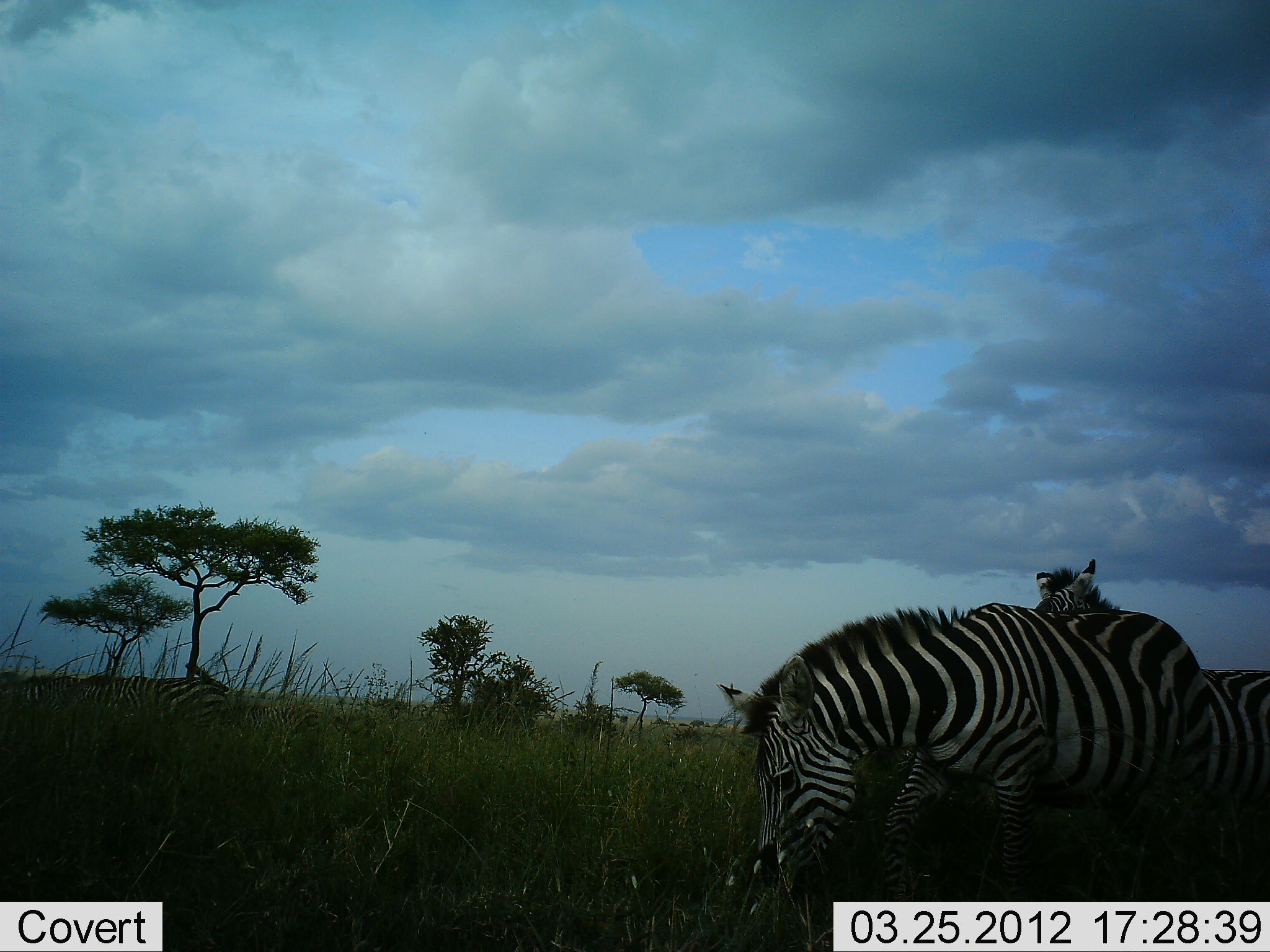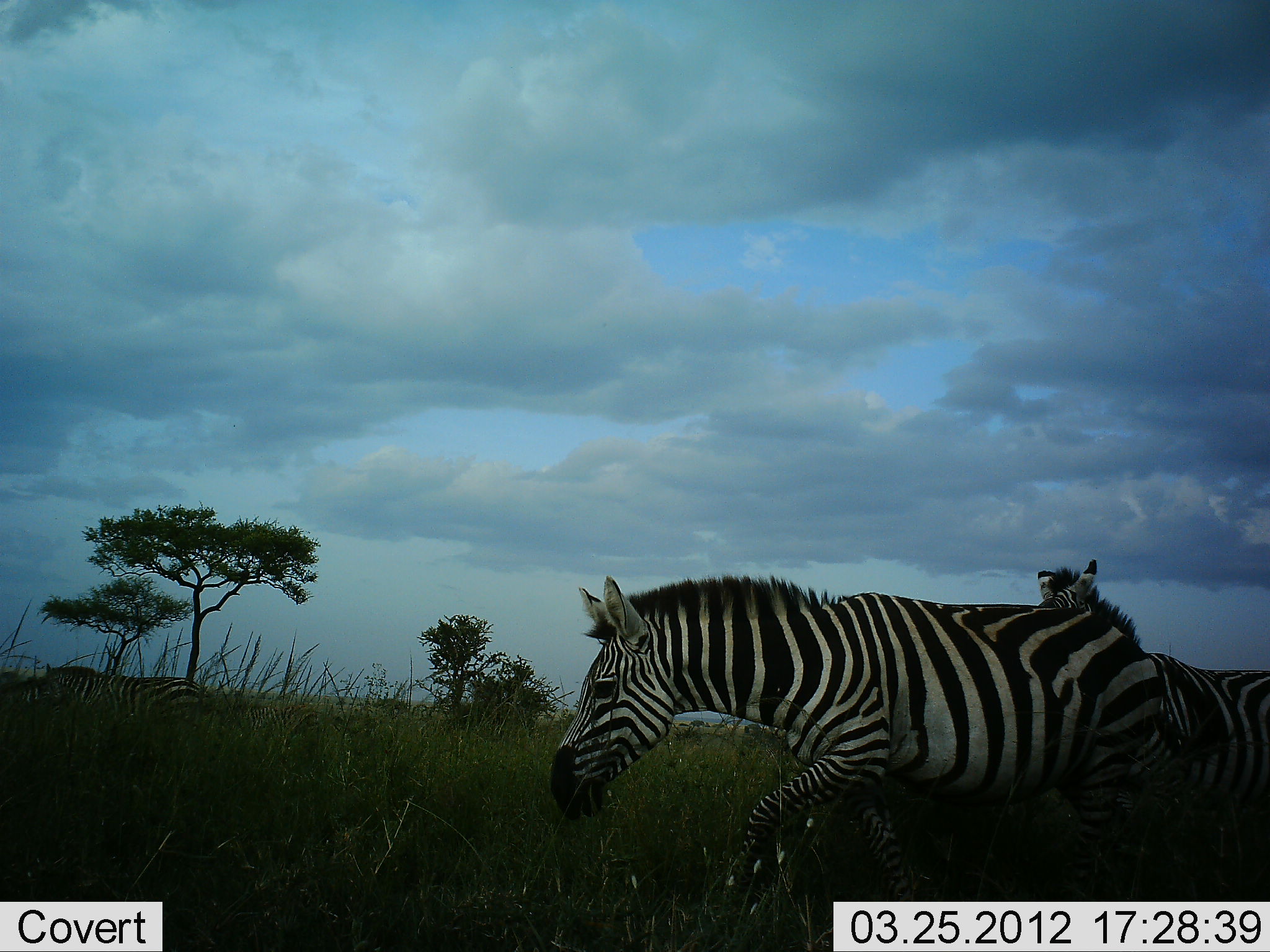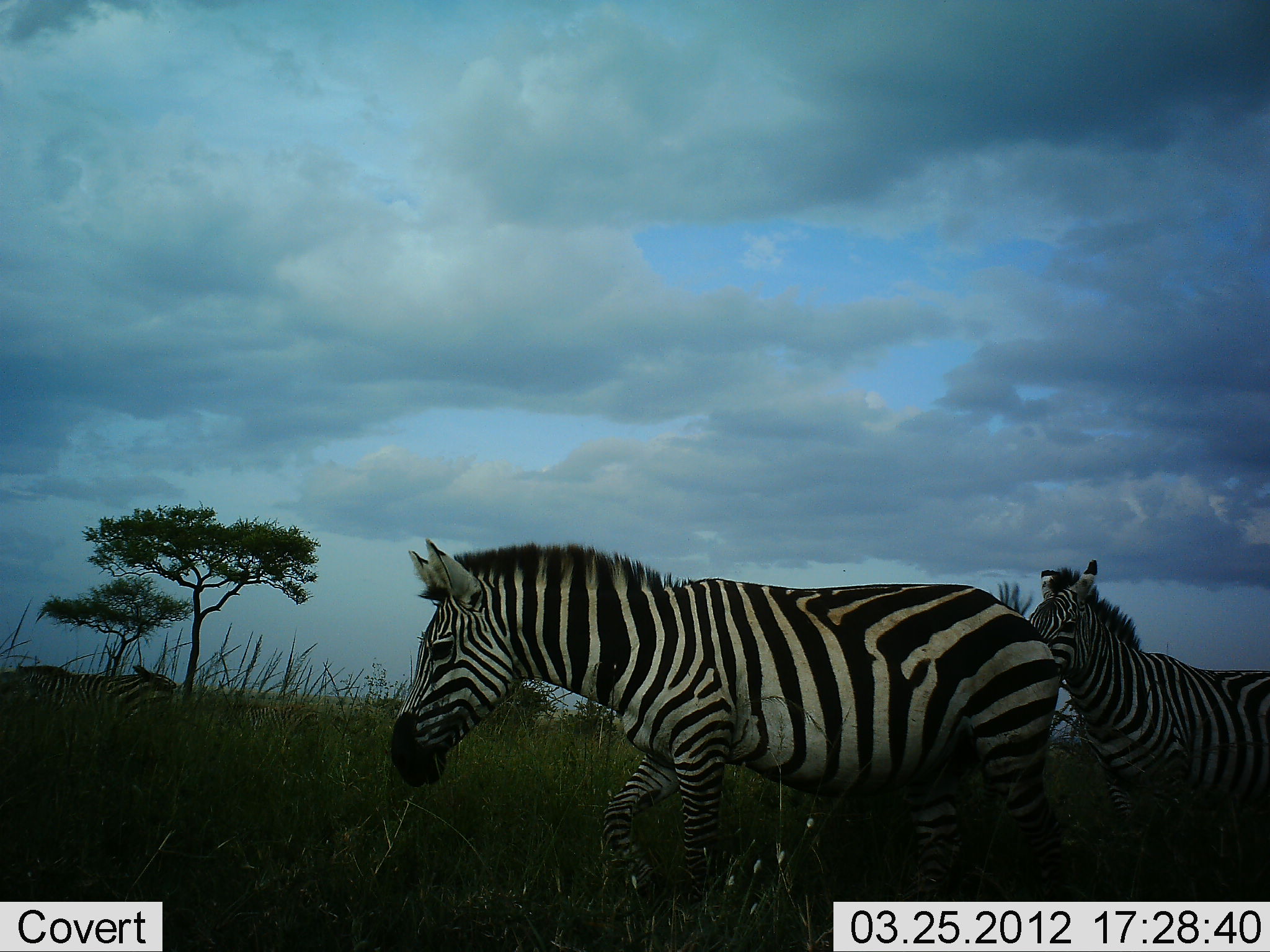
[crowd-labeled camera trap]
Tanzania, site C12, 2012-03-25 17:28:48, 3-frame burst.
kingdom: Animalia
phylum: Chordata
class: Mammalia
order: Perissodactyla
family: Equidae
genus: Equus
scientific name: Equus quagga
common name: plains zebra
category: zebra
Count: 3.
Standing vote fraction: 44%.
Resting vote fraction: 0%.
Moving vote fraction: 100%.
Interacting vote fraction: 4%.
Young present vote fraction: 0%.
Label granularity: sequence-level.